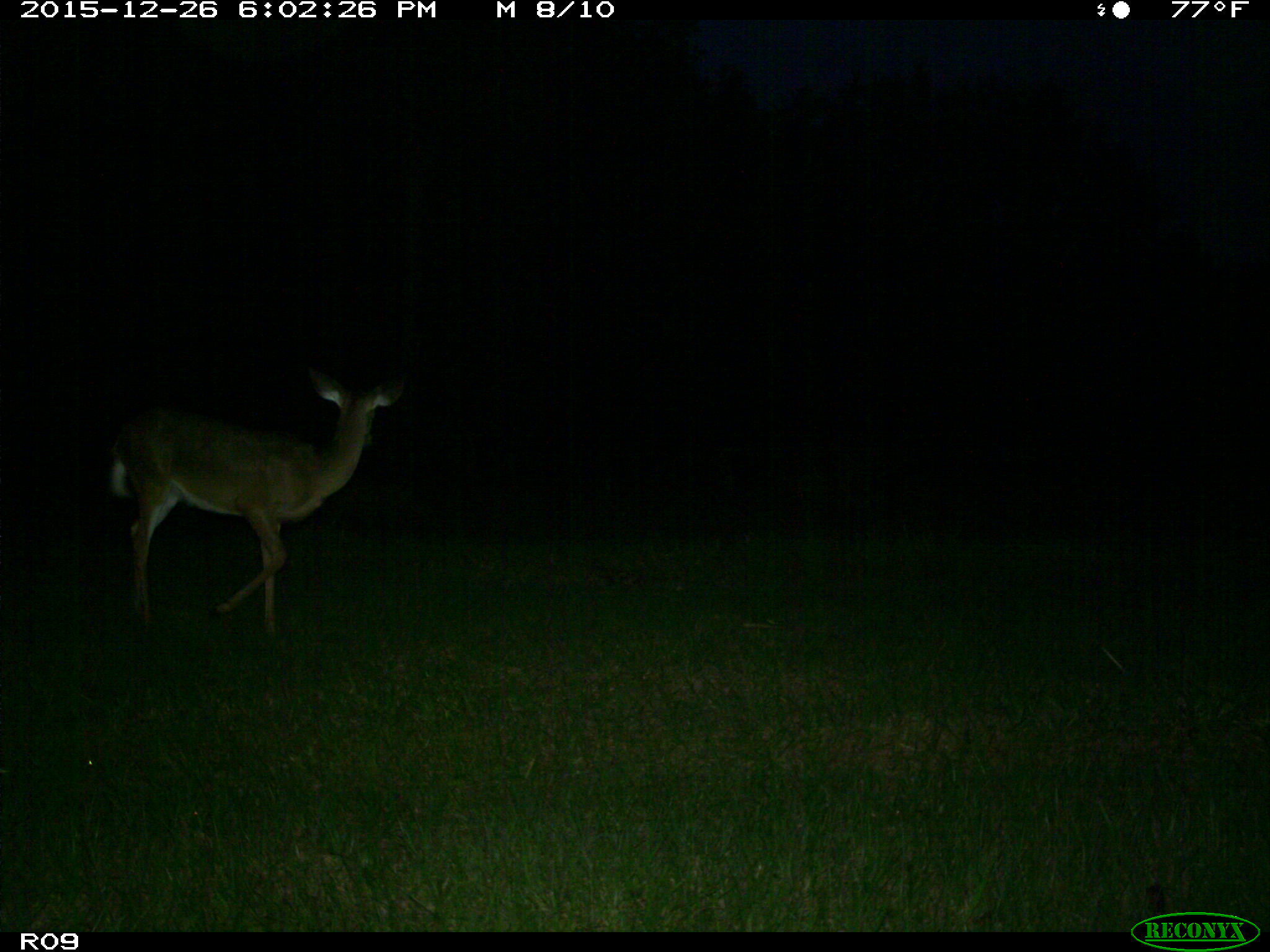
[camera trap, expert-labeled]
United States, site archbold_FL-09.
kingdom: Animalia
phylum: Chordata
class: Mammalia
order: Artiodactyla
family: Cervidae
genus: Odocoileus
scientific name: Odocoileus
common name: deer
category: unidentified deer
Unidentified deer (deer) (Odocoileus).